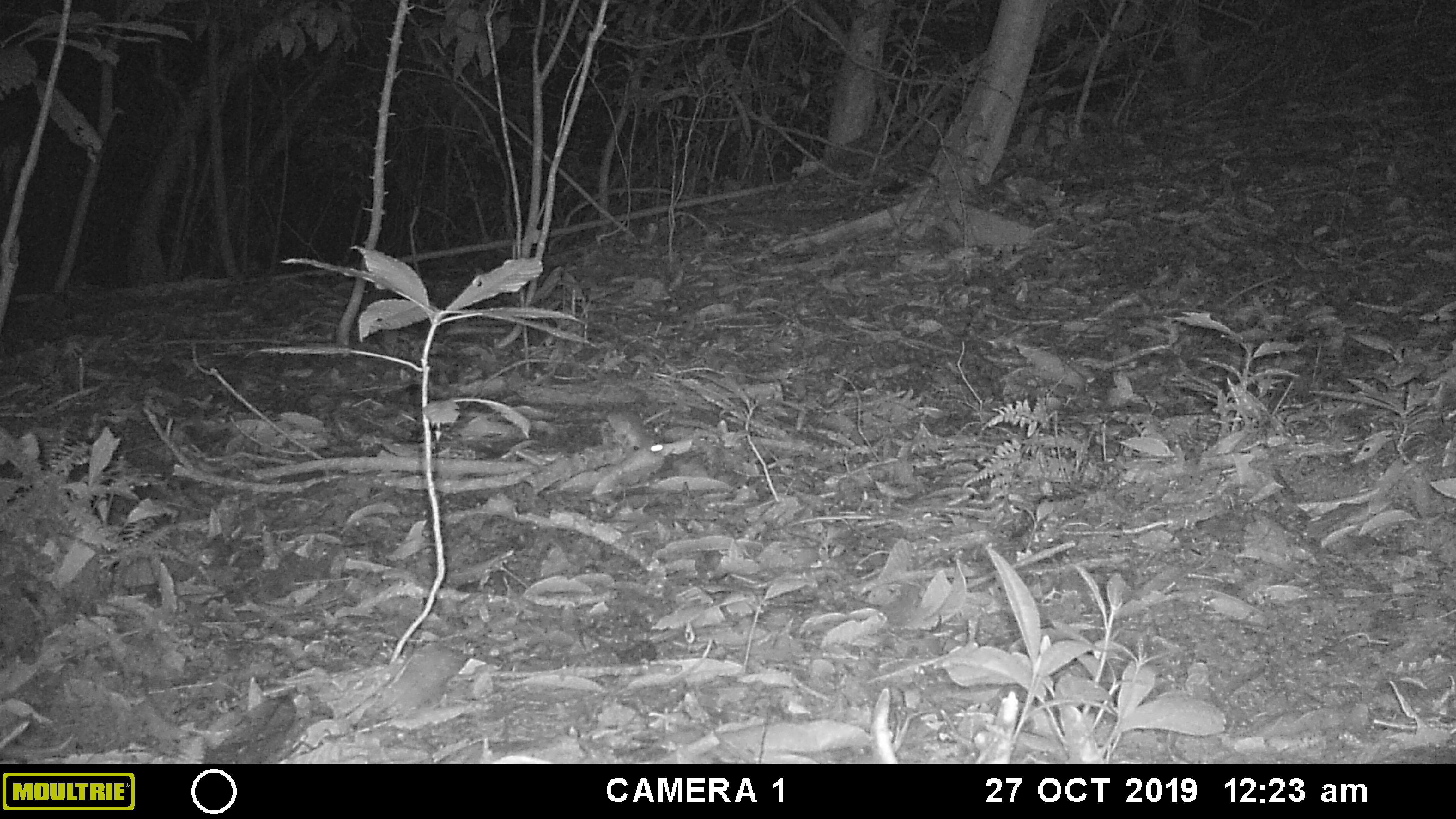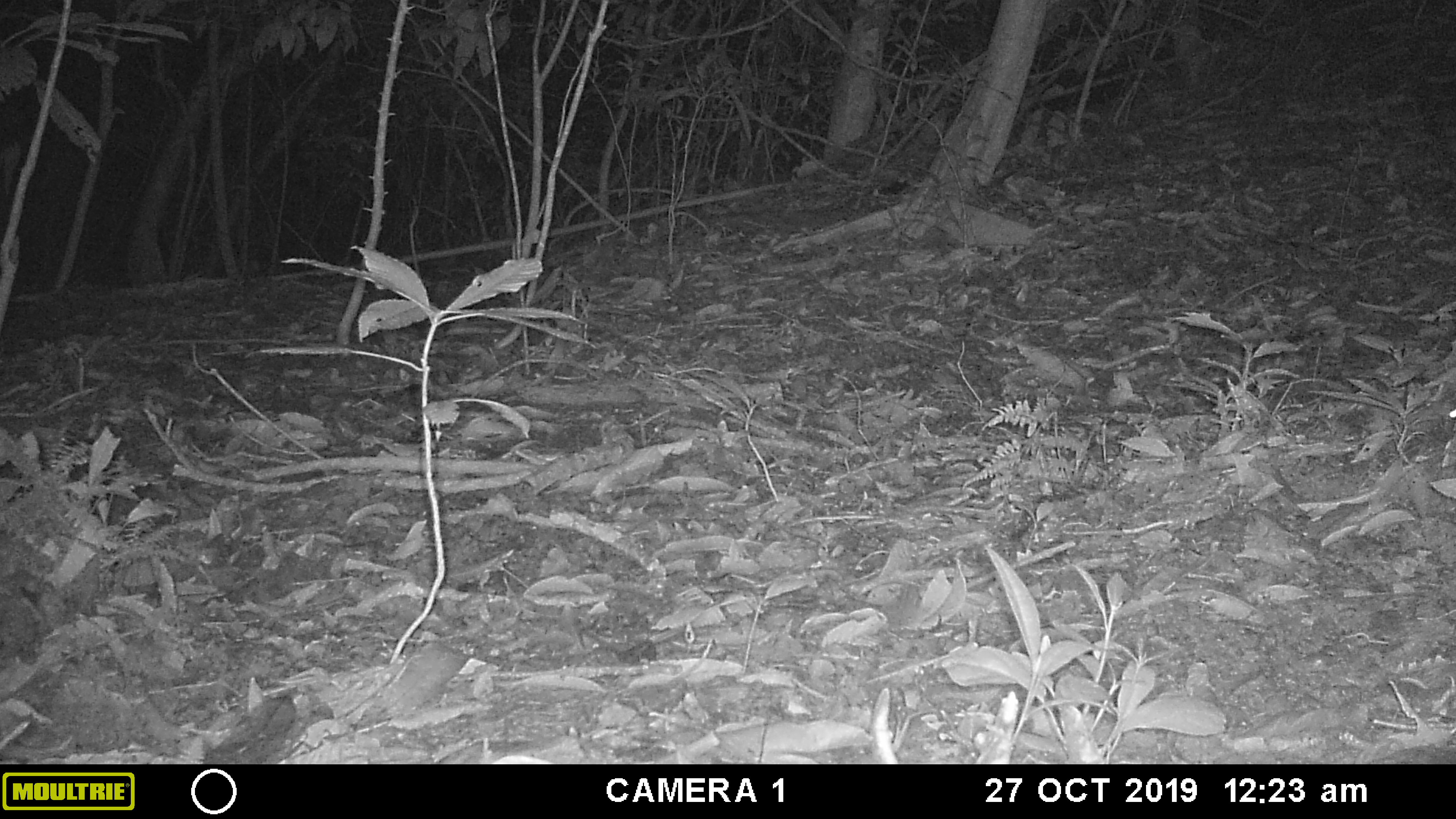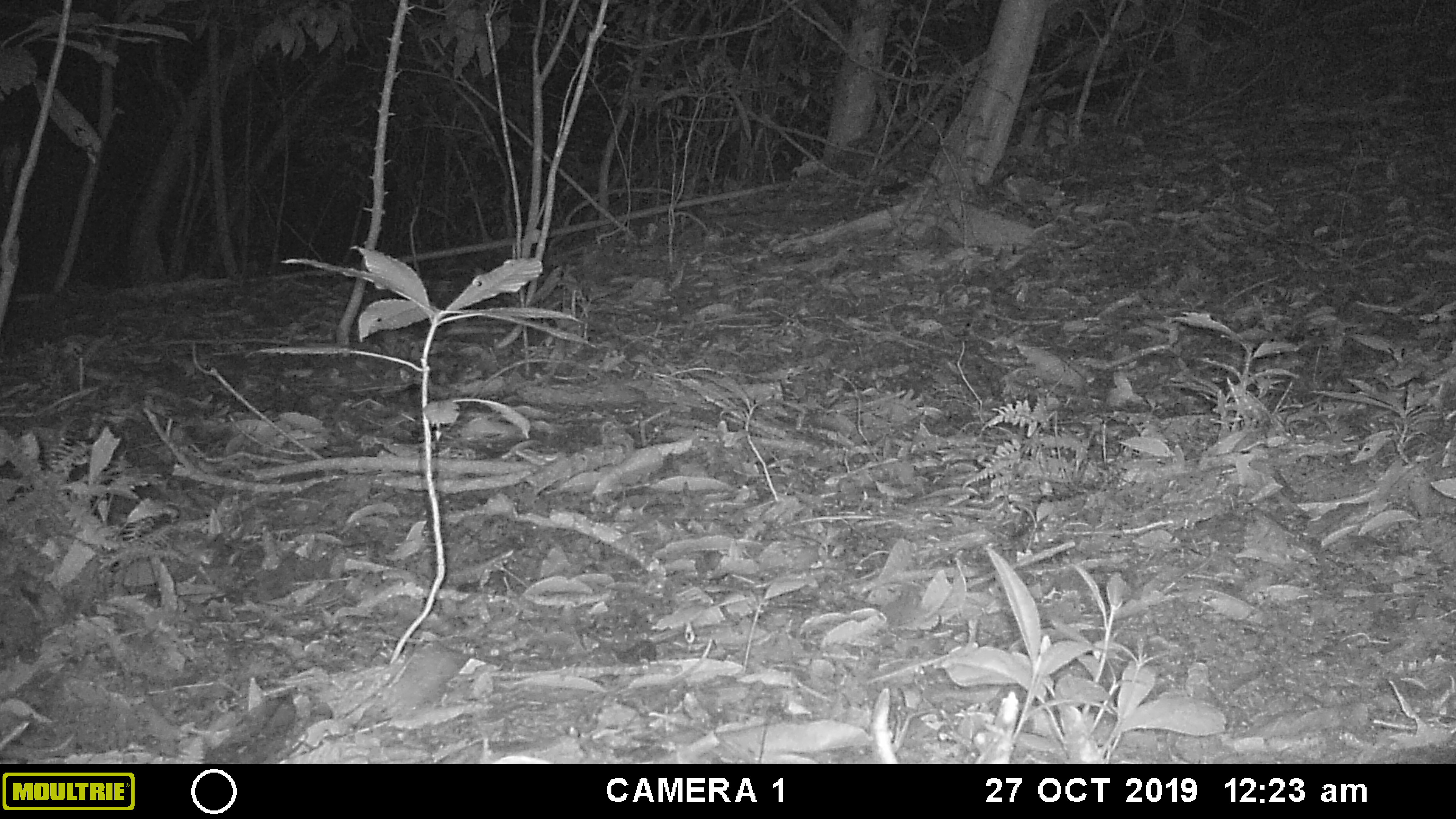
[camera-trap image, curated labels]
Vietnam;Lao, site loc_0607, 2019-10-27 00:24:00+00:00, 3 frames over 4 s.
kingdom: Animalia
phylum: Chordata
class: Mammalia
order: Rodentia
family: Muridae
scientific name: Muridae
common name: old-world mice and rats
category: unidentified murid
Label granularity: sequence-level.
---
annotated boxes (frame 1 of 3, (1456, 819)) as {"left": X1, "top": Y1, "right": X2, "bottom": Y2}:
unidentified murid: {"left": 596, "top": 409, "right": 664, "bottom": 456}